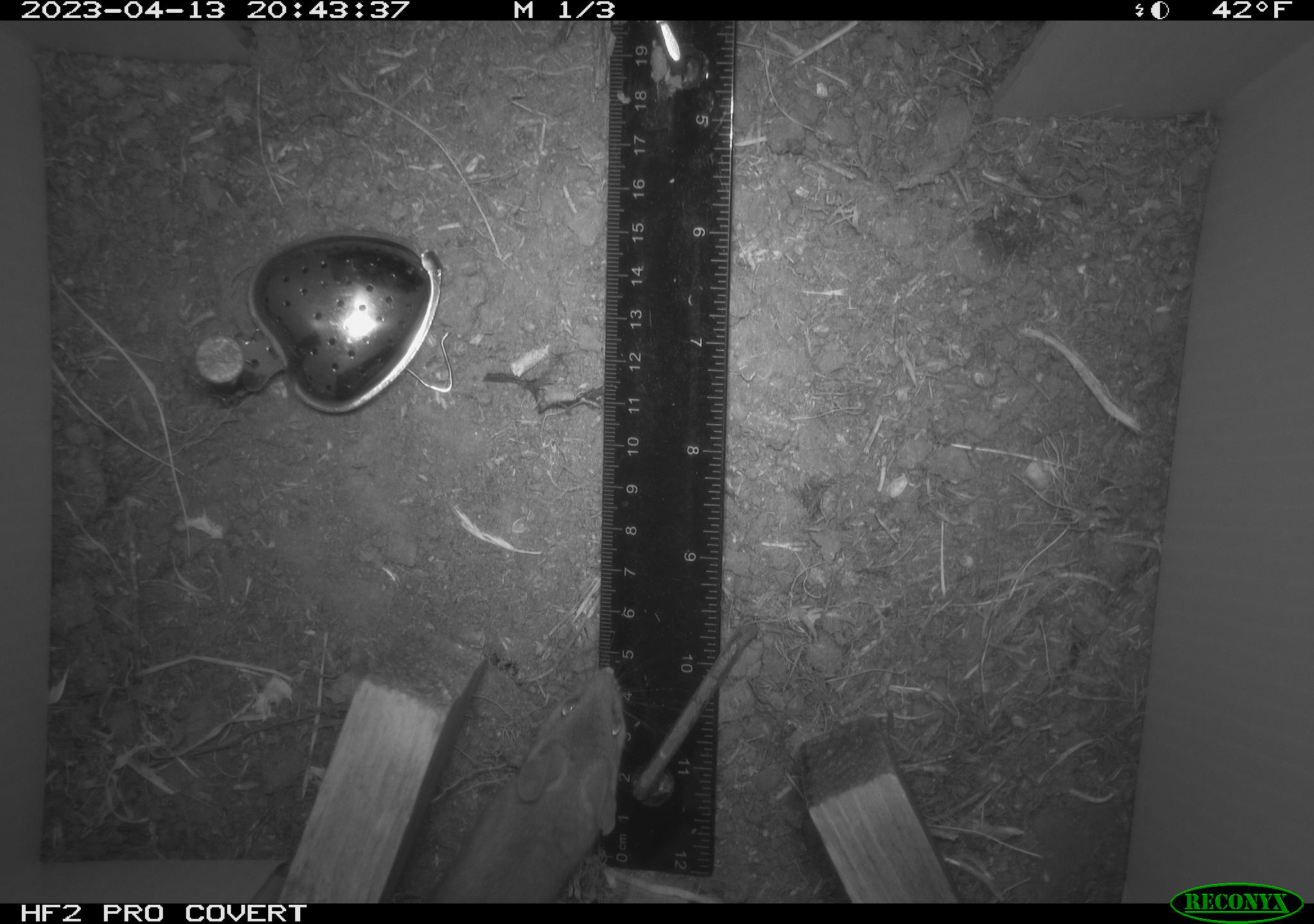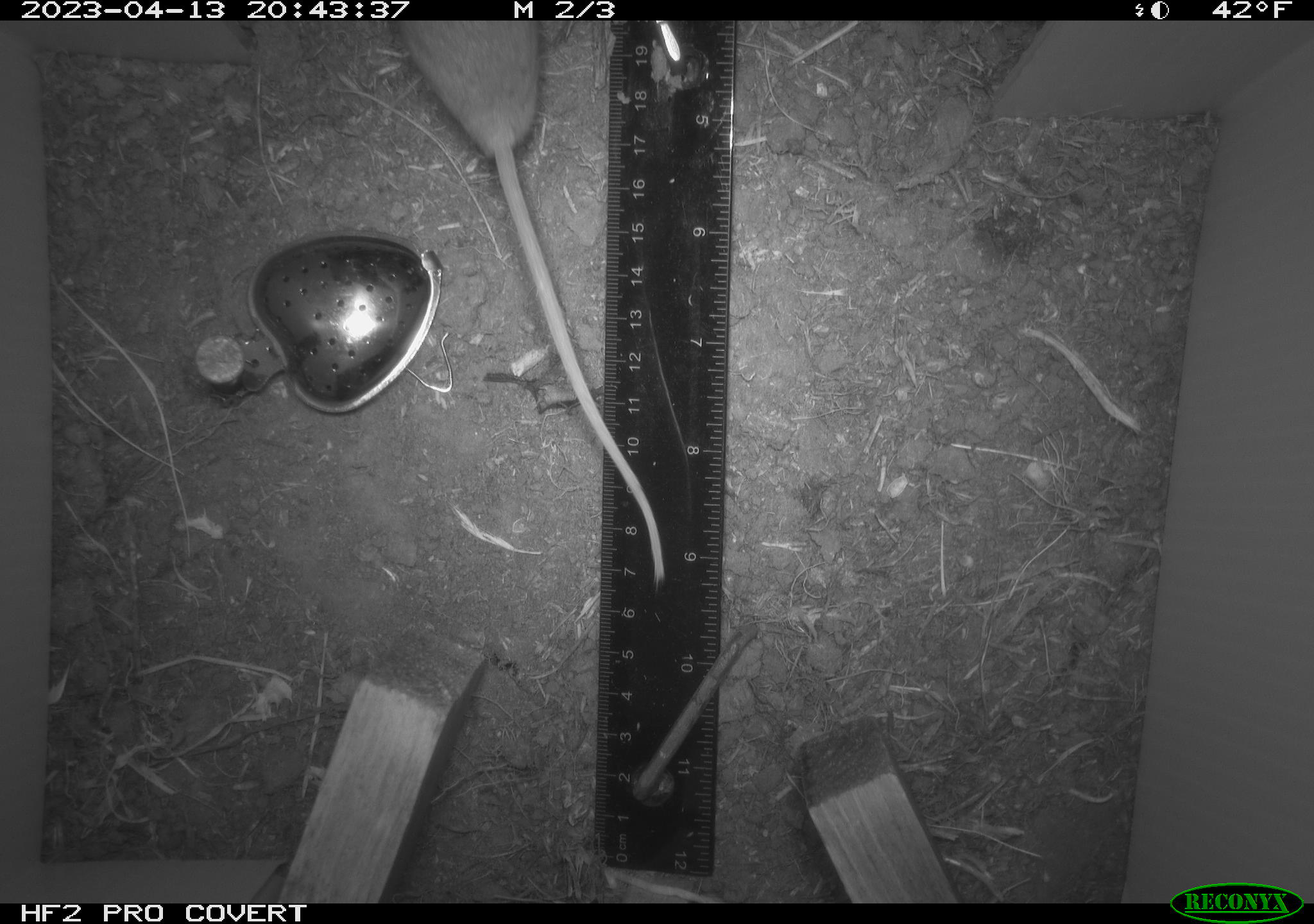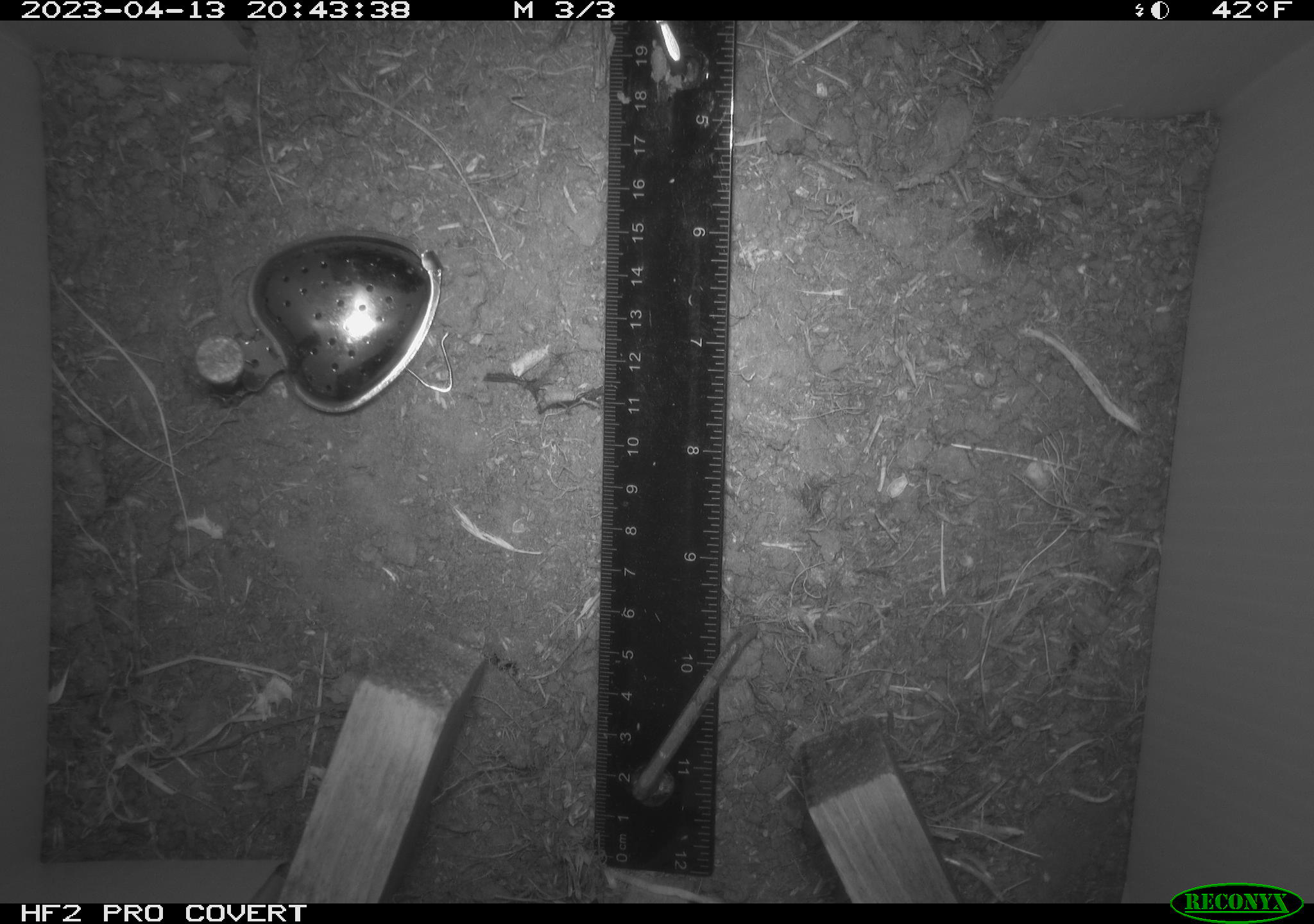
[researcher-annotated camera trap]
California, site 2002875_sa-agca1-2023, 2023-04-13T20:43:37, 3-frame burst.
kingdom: Animalia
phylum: Chordata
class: Mammalia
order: Rodentia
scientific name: Rodentia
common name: mouse species